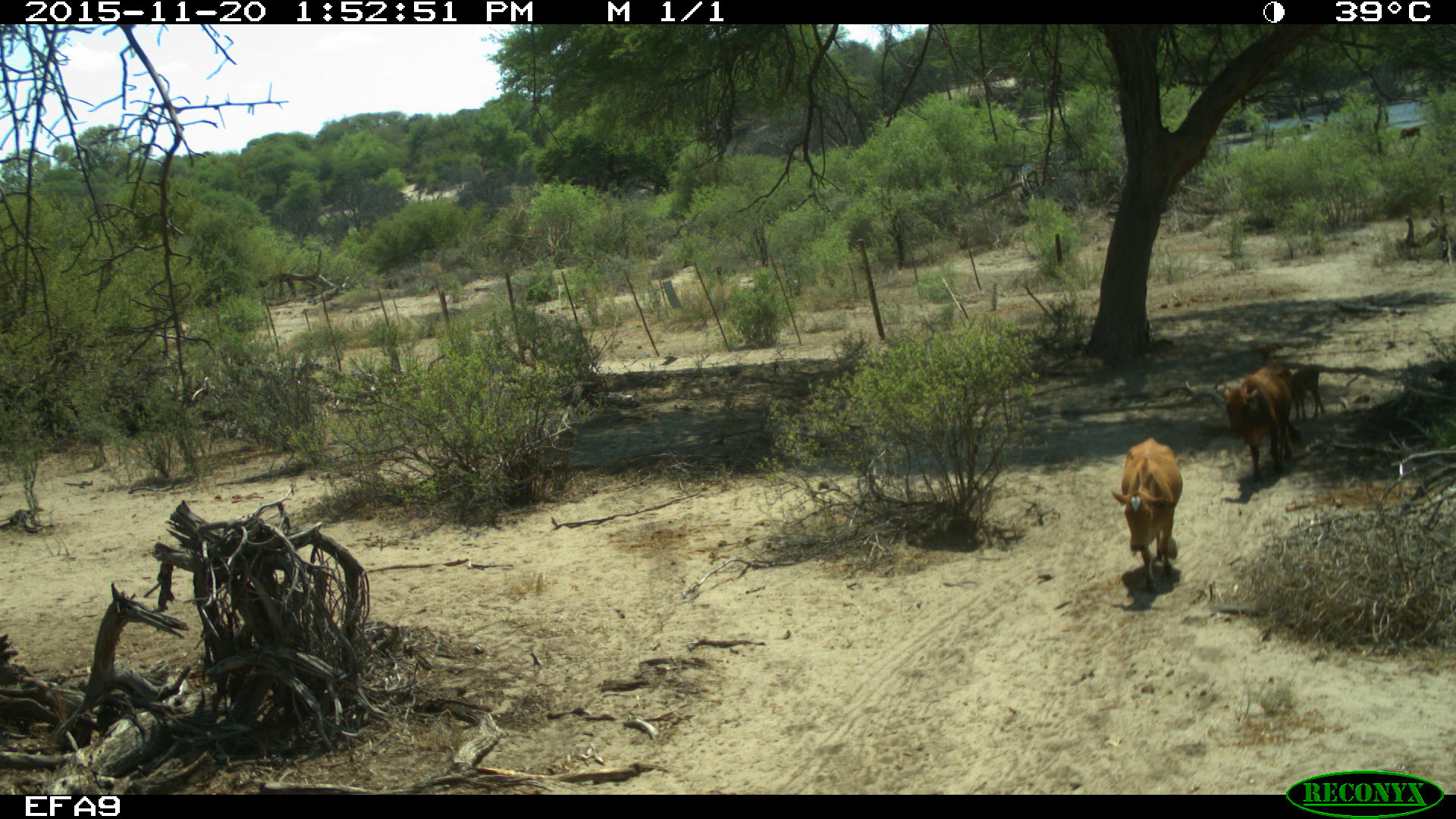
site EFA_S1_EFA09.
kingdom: Animalia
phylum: Chordata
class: Mammalia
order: Artiodactyla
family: Bovidae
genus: Bos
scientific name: Bos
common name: cattle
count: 2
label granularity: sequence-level